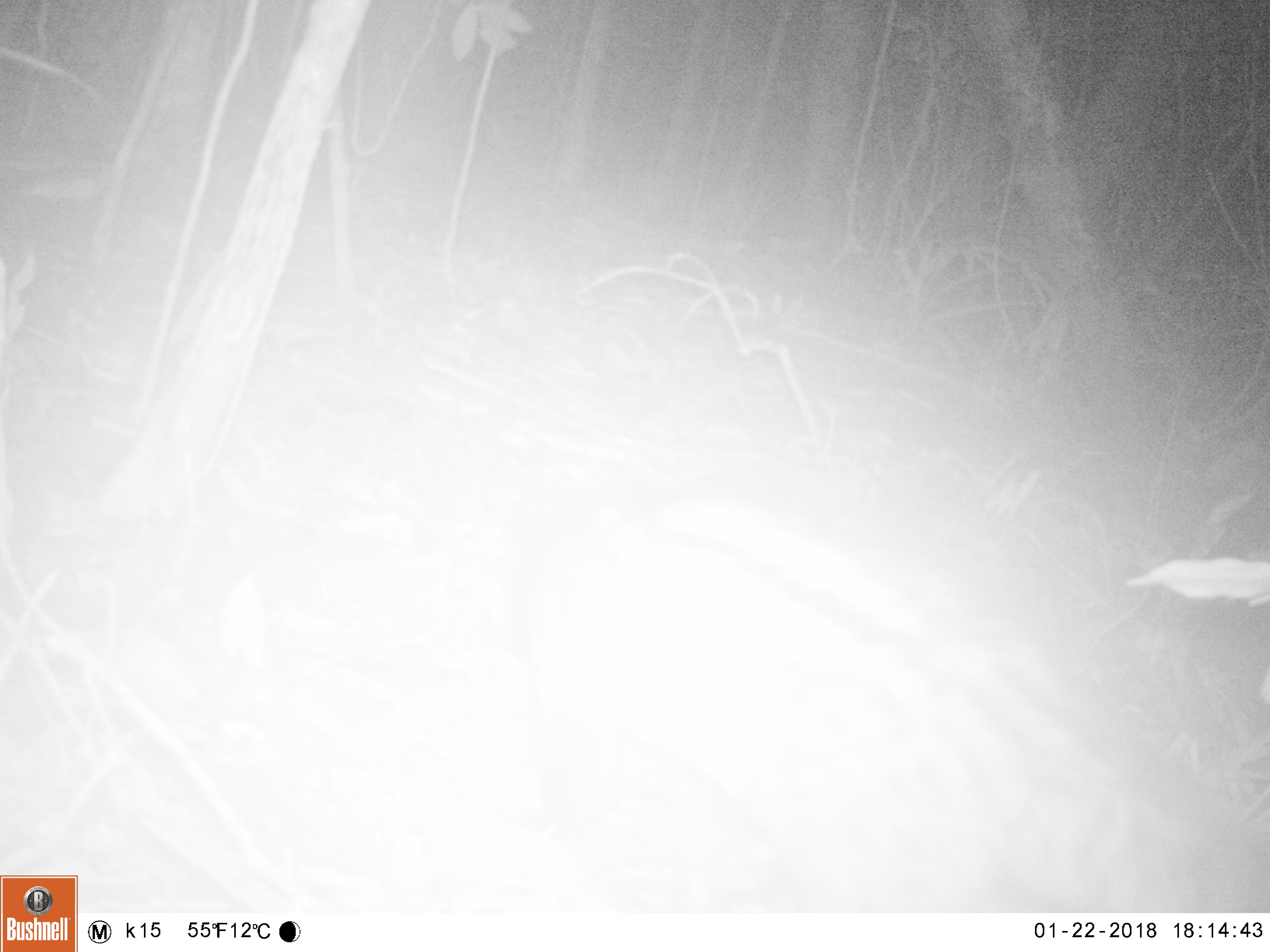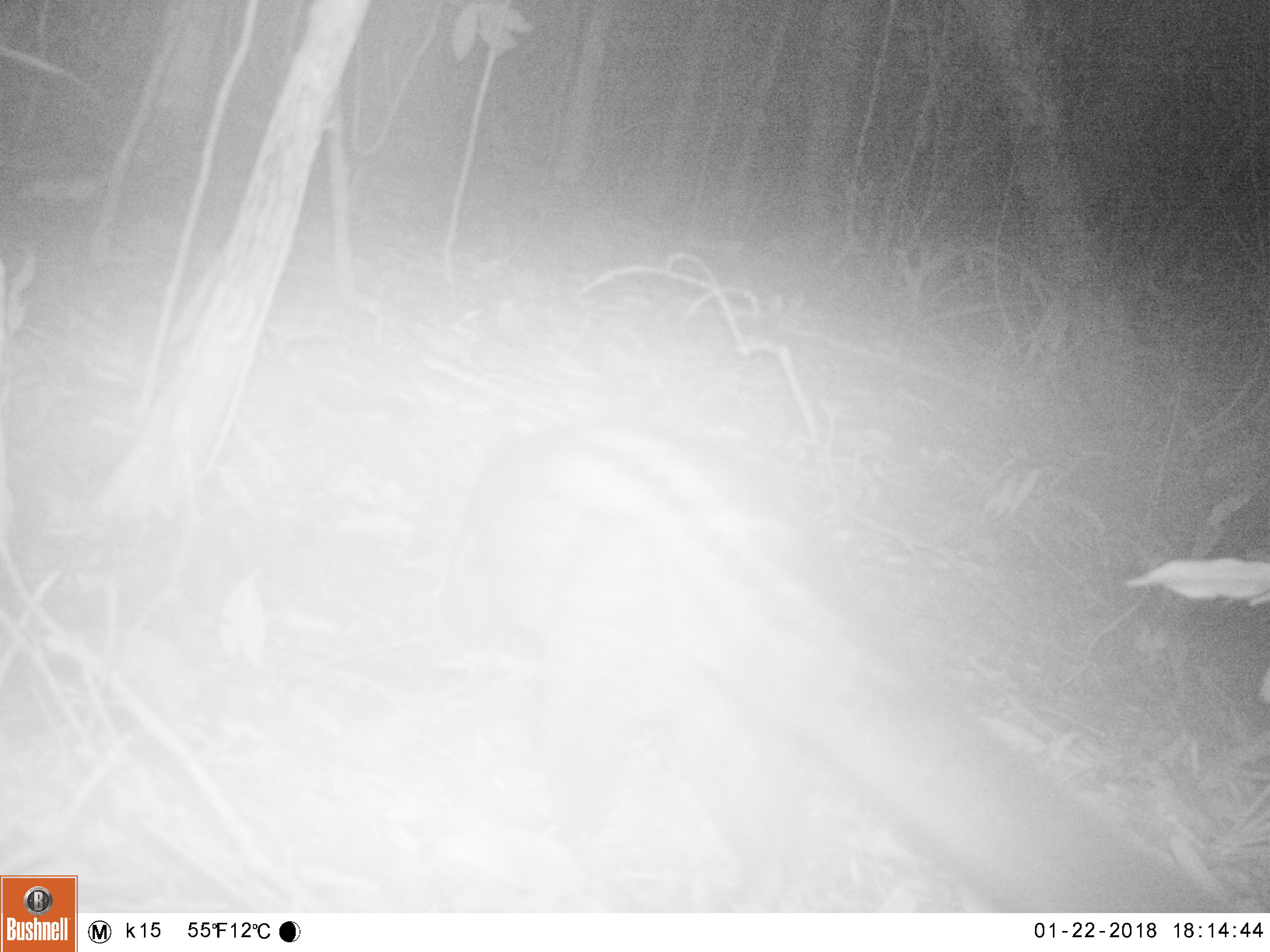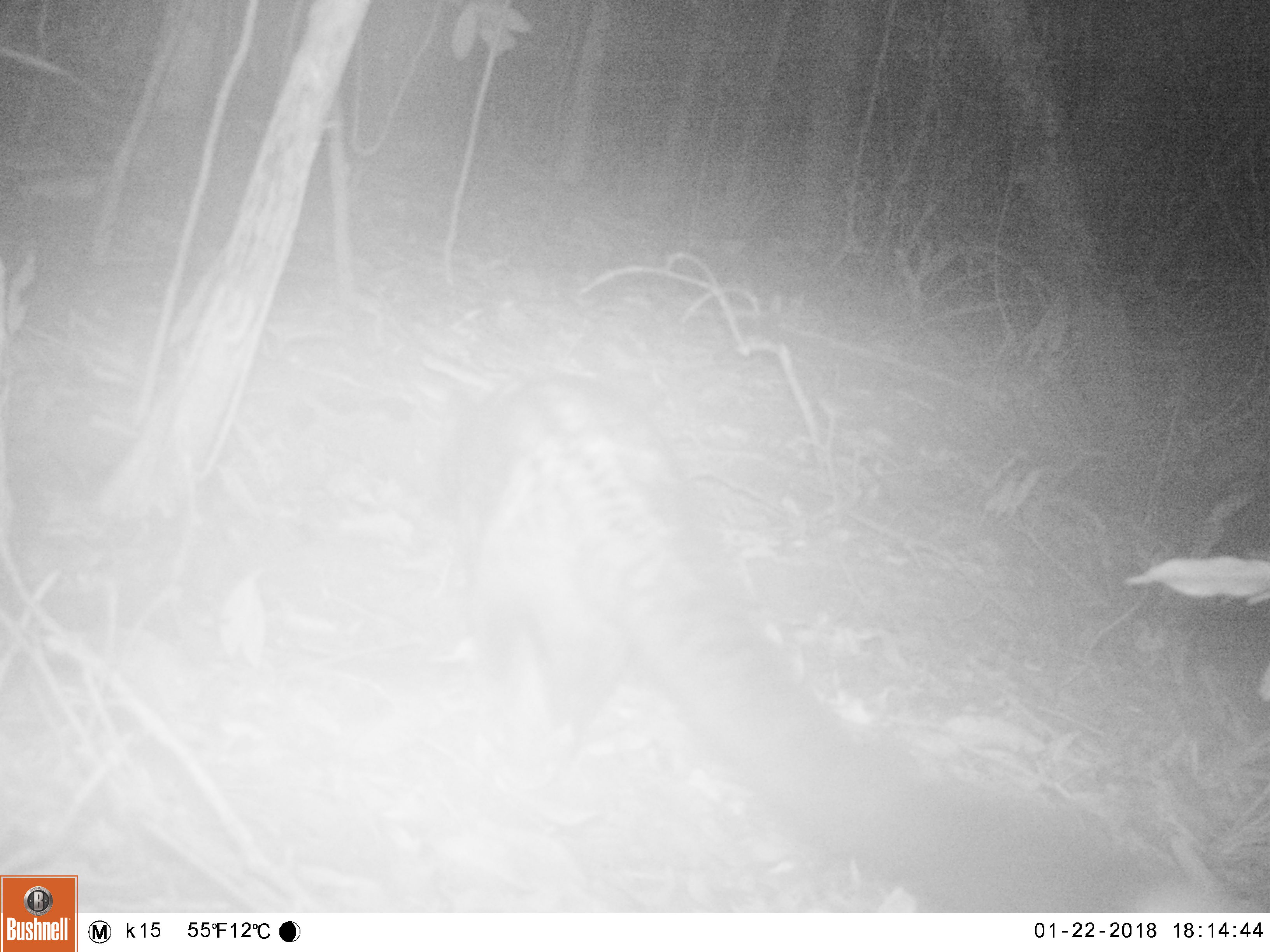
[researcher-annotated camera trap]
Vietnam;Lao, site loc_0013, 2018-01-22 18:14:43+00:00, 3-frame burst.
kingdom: Animalia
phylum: Chordata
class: Mammalia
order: Carnivora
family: Viverridae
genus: Paradoxurus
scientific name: Paradoxurus hermaphroditus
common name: common palm civet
Common palm civet (Paradoxurus hermaphroditus). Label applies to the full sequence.